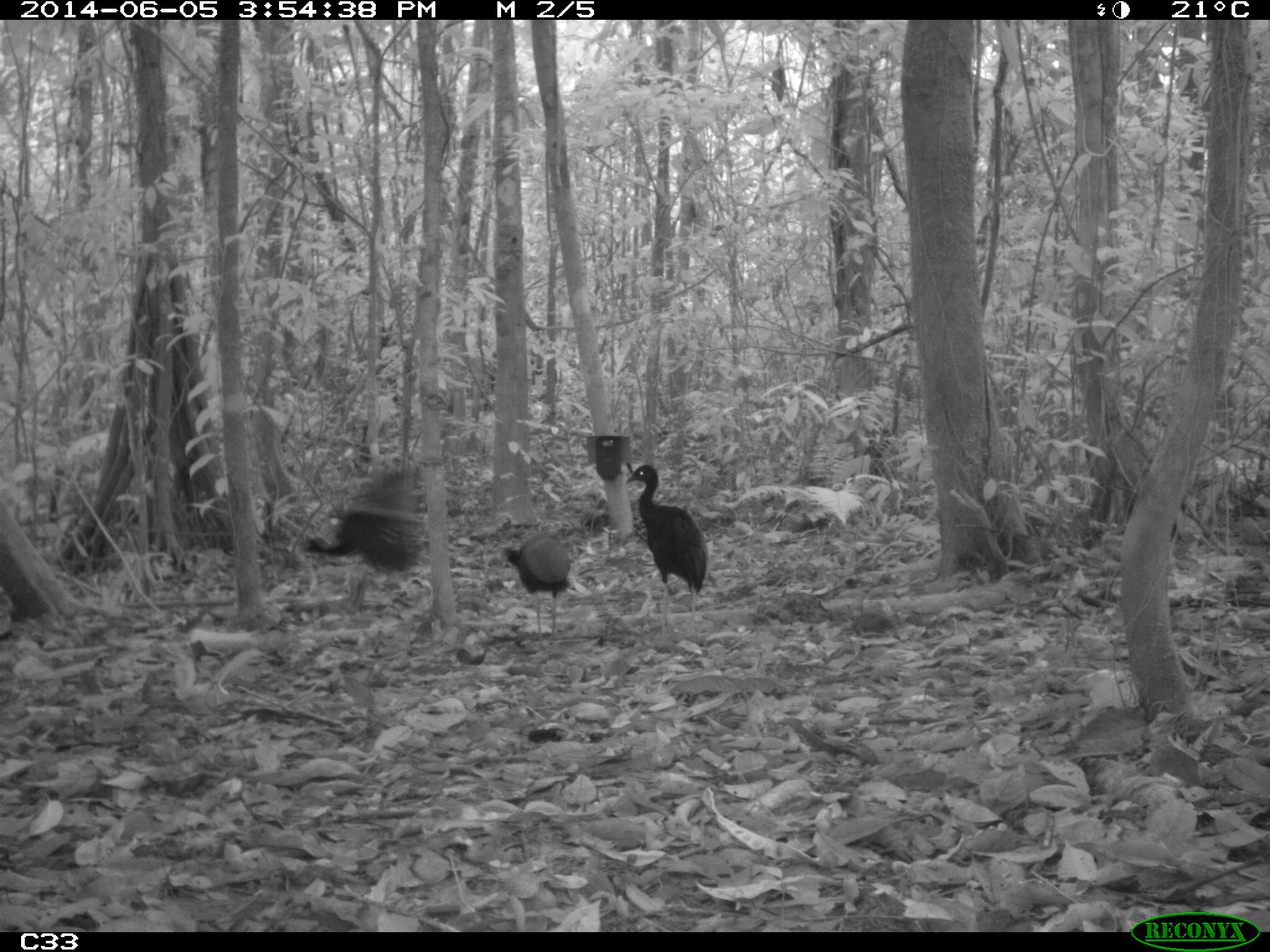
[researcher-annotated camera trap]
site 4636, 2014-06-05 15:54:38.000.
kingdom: Animalia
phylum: Chordata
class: Aves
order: Gruiformes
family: Psophiidae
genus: Psophia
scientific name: Psophia crepitans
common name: gray-winged trumpeter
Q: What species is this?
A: Psophia crepitans (gray-winged trumpeter).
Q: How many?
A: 6.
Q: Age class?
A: Adult.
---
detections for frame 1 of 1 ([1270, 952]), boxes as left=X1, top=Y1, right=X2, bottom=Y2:
psophia crepitans: left=626, top=464, right=709, bottom=640; left=300, top=468, right=423, bottom=573; left=500, top=532, right=570, bottom=650